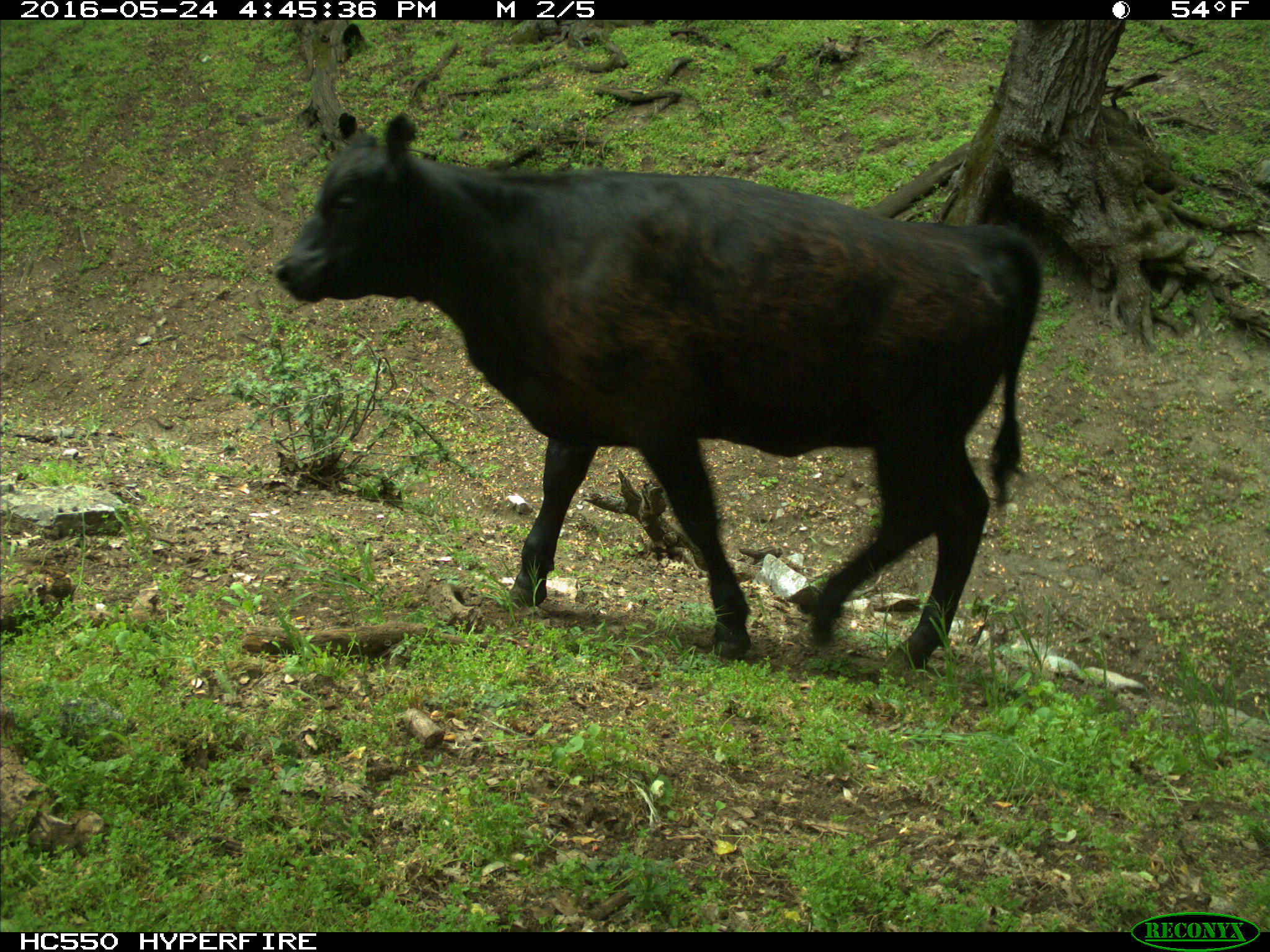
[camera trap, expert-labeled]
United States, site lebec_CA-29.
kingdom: Animalia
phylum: Chordata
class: Mammalia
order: Artiodactyla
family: Bovidae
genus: Bos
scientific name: Bos taurus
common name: domestic cow